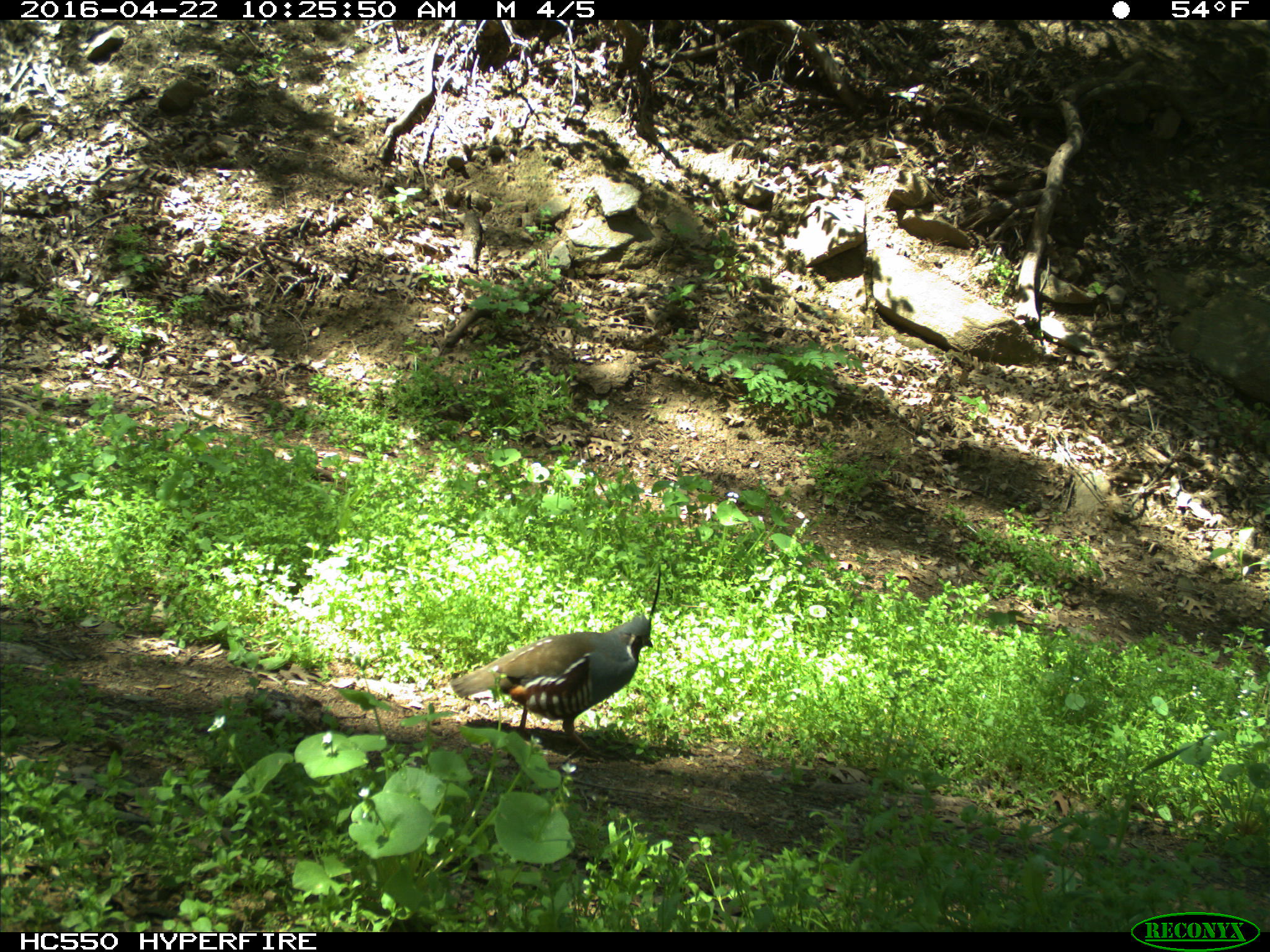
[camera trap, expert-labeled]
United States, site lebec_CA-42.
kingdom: Animalia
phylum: Chordata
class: Aves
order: Galliformes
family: Odontophoridae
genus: Callipepla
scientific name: Callipepla californica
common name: california quail